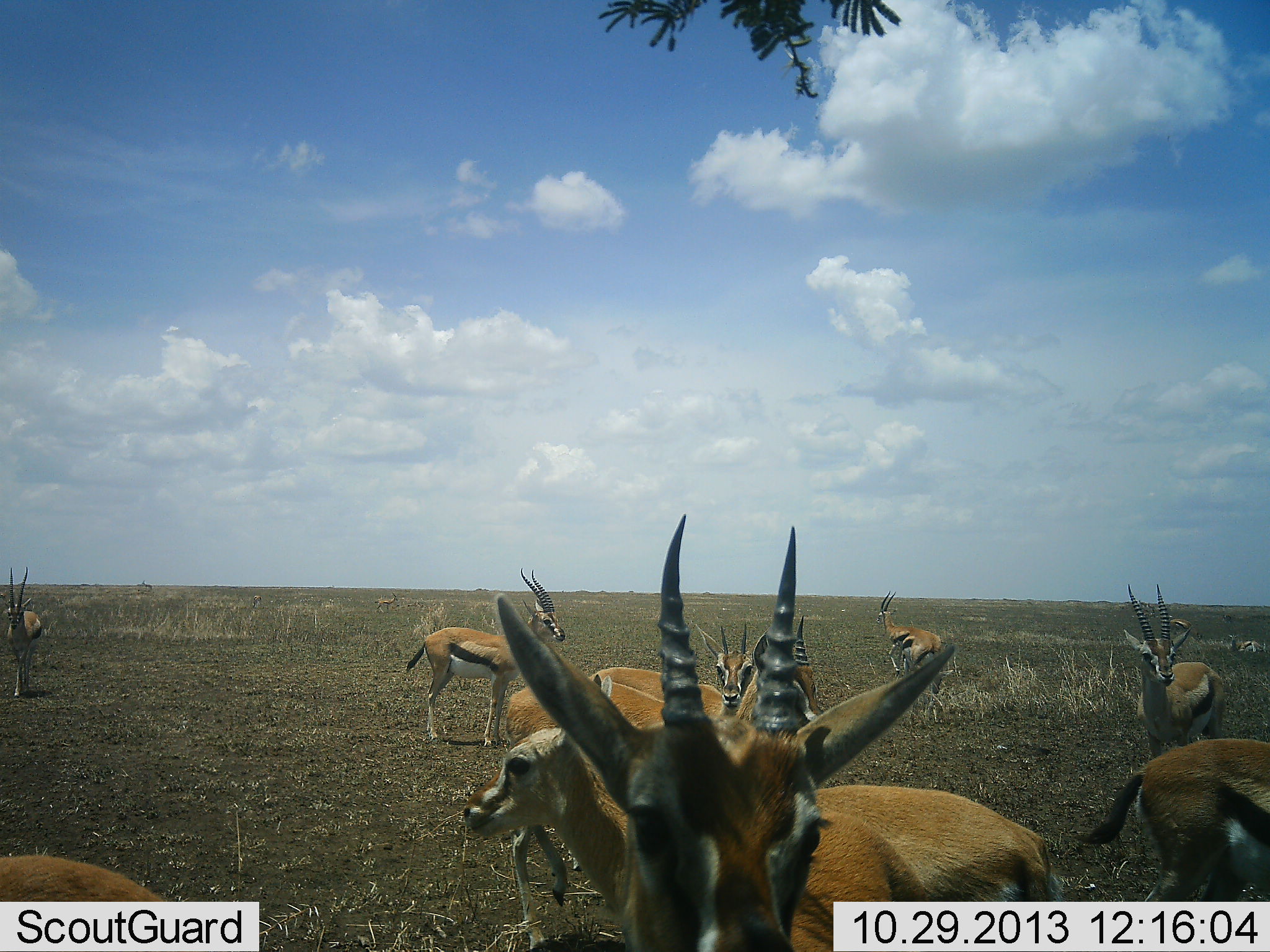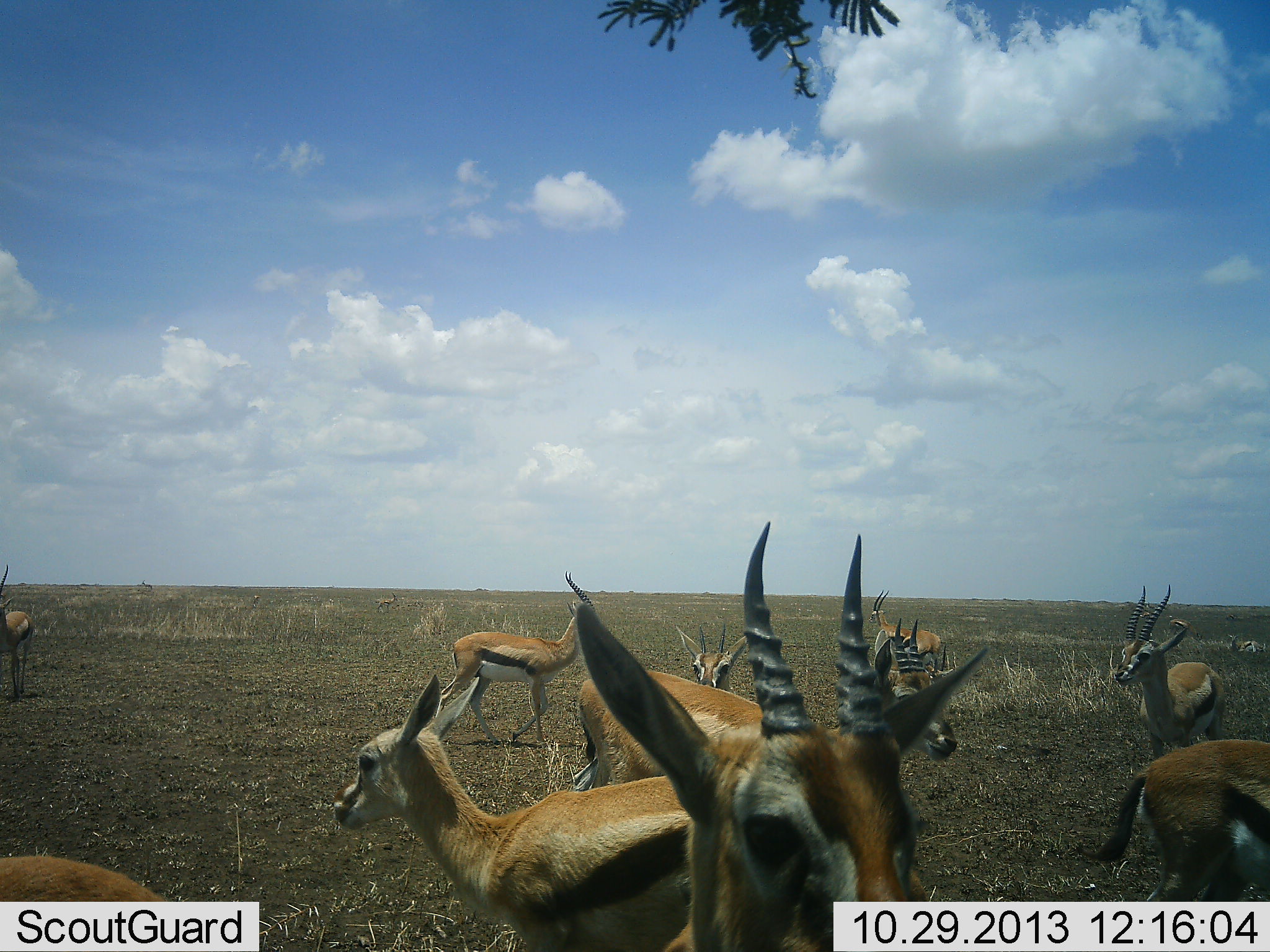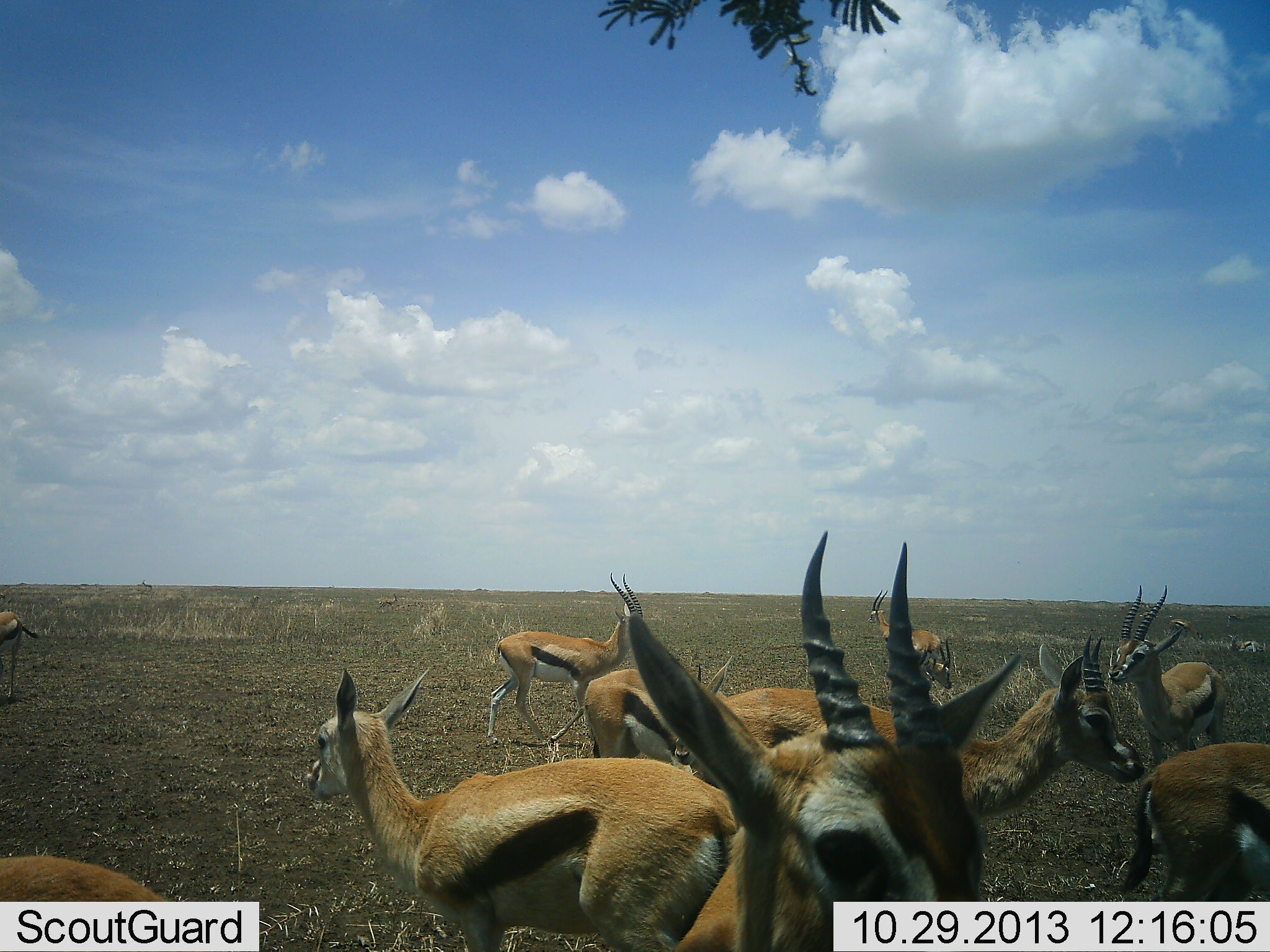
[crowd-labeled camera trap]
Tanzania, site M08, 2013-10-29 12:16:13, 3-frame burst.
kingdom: Animalia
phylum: Chordata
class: Mammalia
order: Artiodactyla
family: Bovidae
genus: Eudorcas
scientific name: Eudorcas thomsonii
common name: thomson's gazelle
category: gazellethomsons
Gazellethomsons (thomson's gazelle) (Eudorcas thomsonii), count 11-50. Behavior (volunteer vote fractions): standing 82%, resting 0%, moving 50%, interacting 5%. Young present (vote fraction): 0%. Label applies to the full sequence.